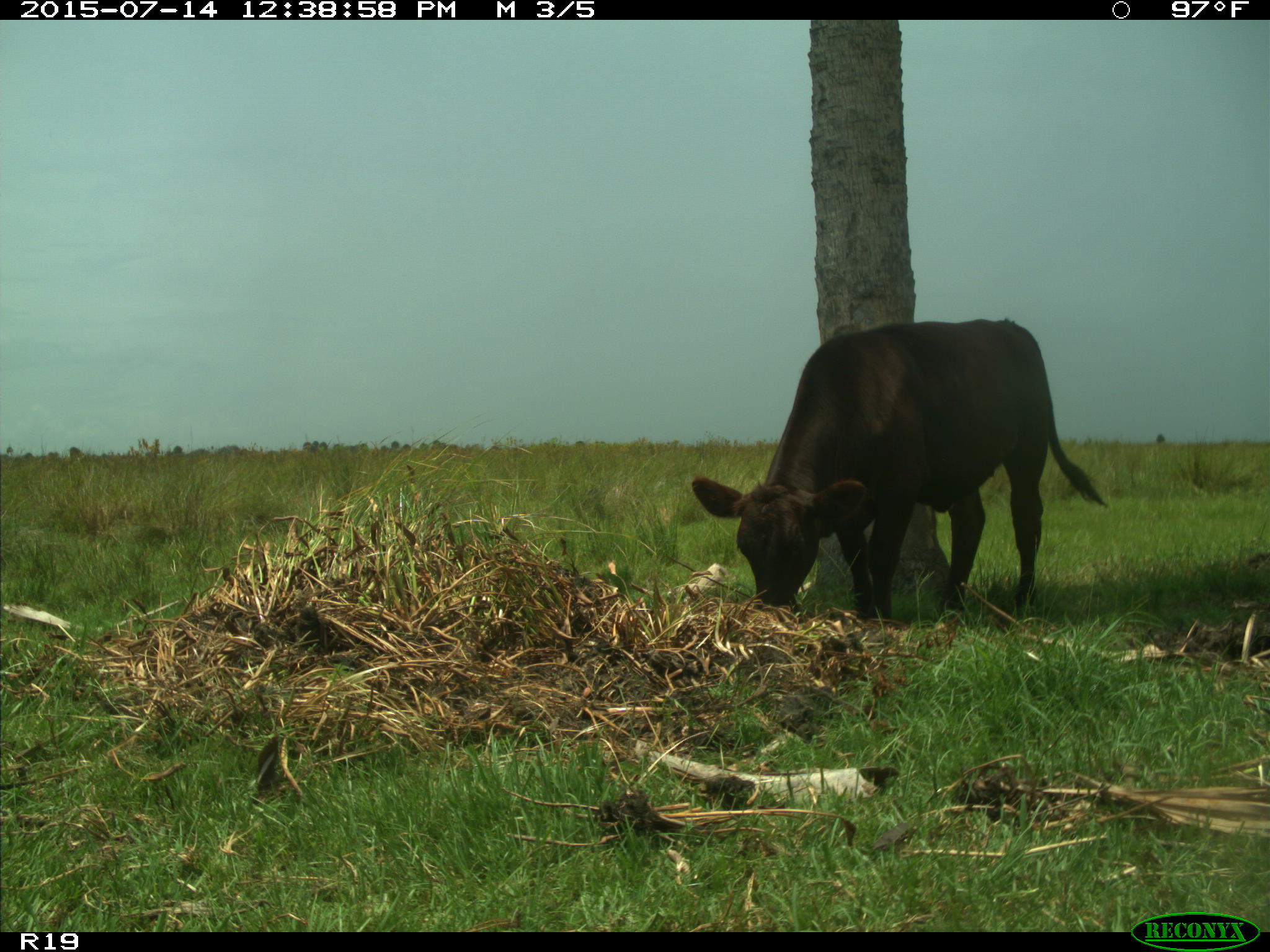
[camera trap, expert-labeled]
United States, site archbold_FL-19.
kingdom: Animalia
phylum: Chordata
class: Mammalia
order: Artiodactyla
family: Bovidae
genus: Bos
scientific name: Bos taurus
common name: domestic cow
Bos taurus (domestic cow).